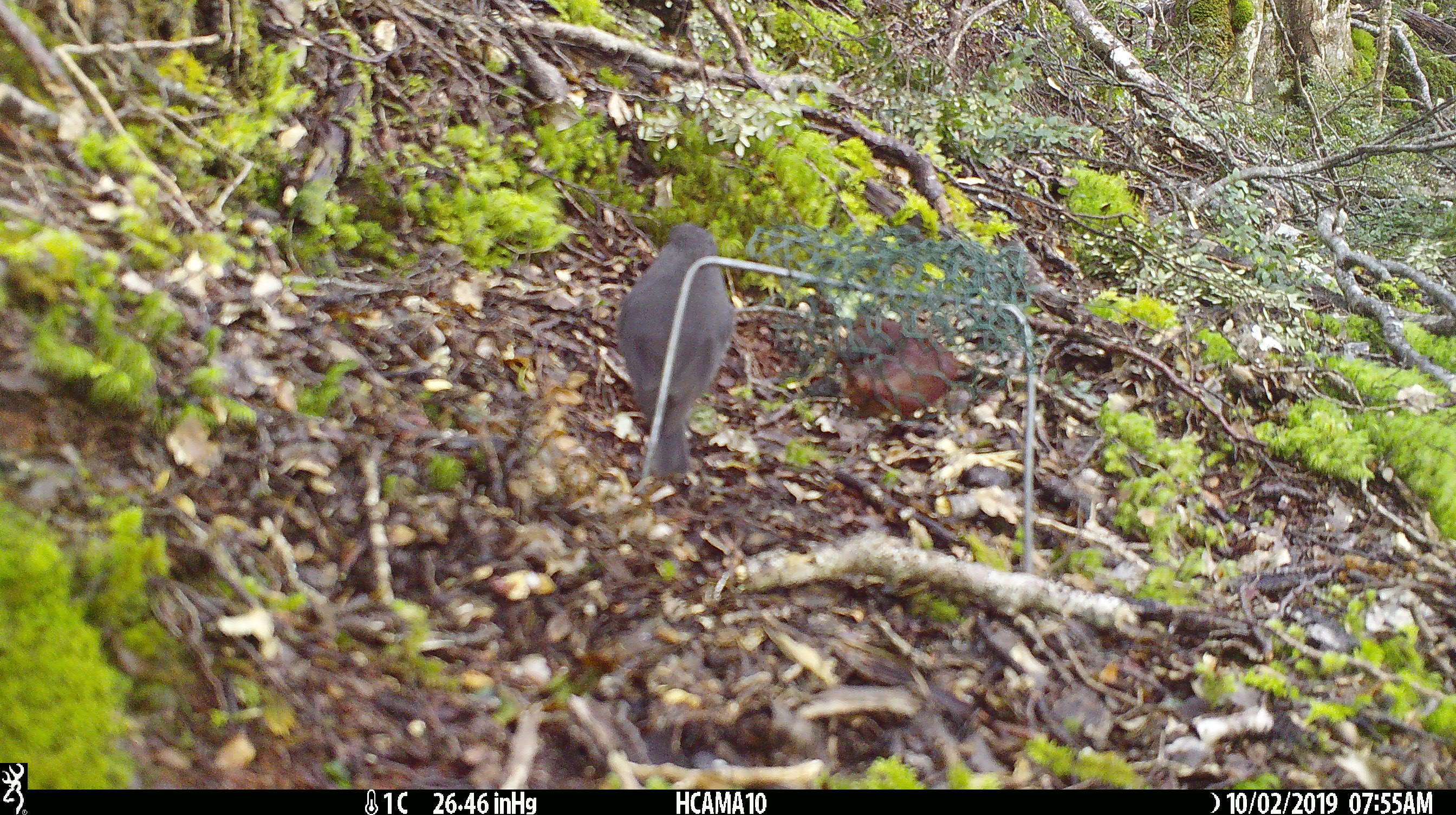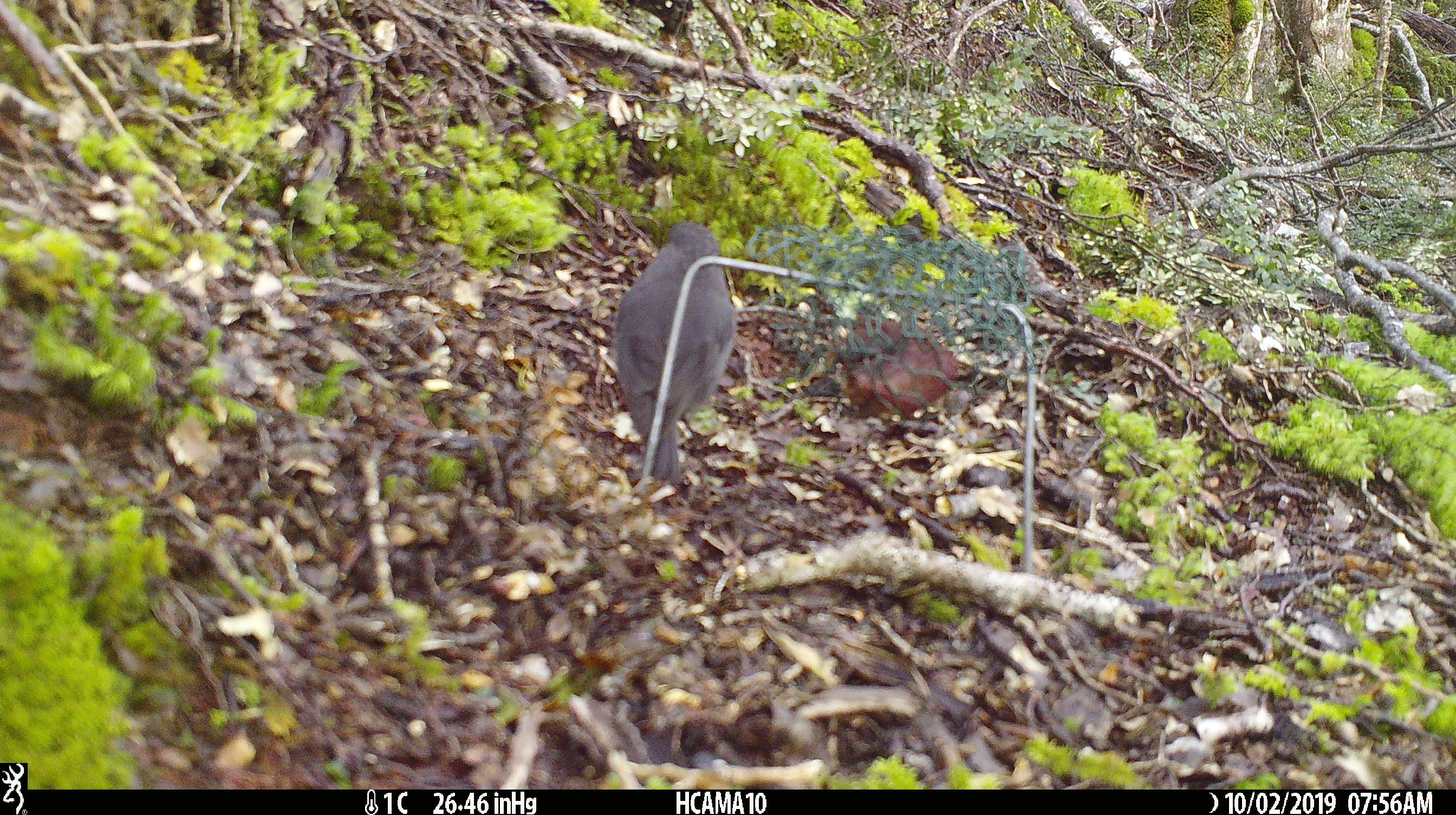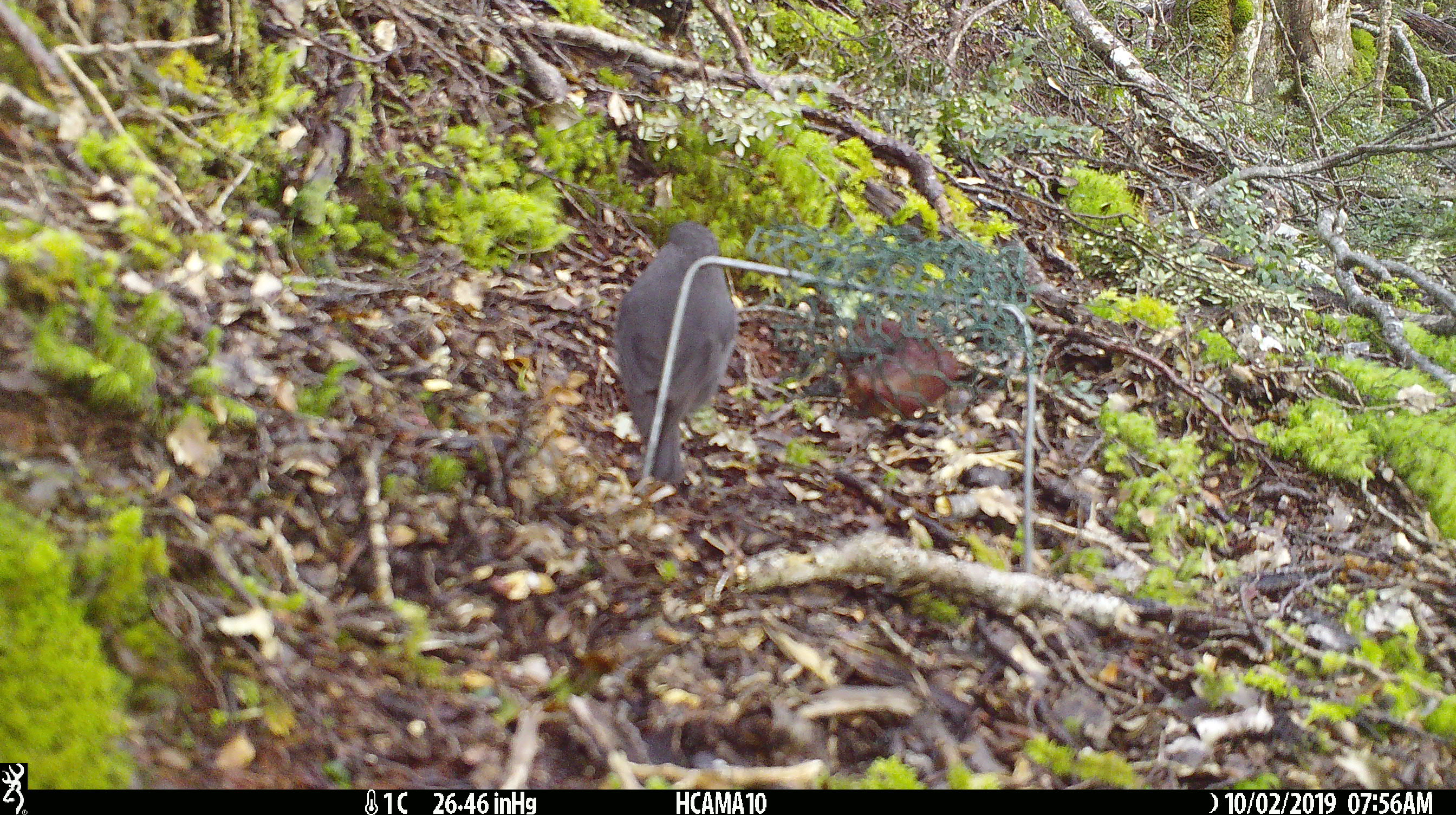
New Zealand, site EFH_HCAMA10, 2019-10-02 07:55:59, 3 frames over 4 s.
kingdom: Animalia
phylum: Chordata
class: Aves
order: Passeriformes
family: Petroicidae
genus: Petroica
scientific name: Petroica australis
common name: new zealand robin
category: robin